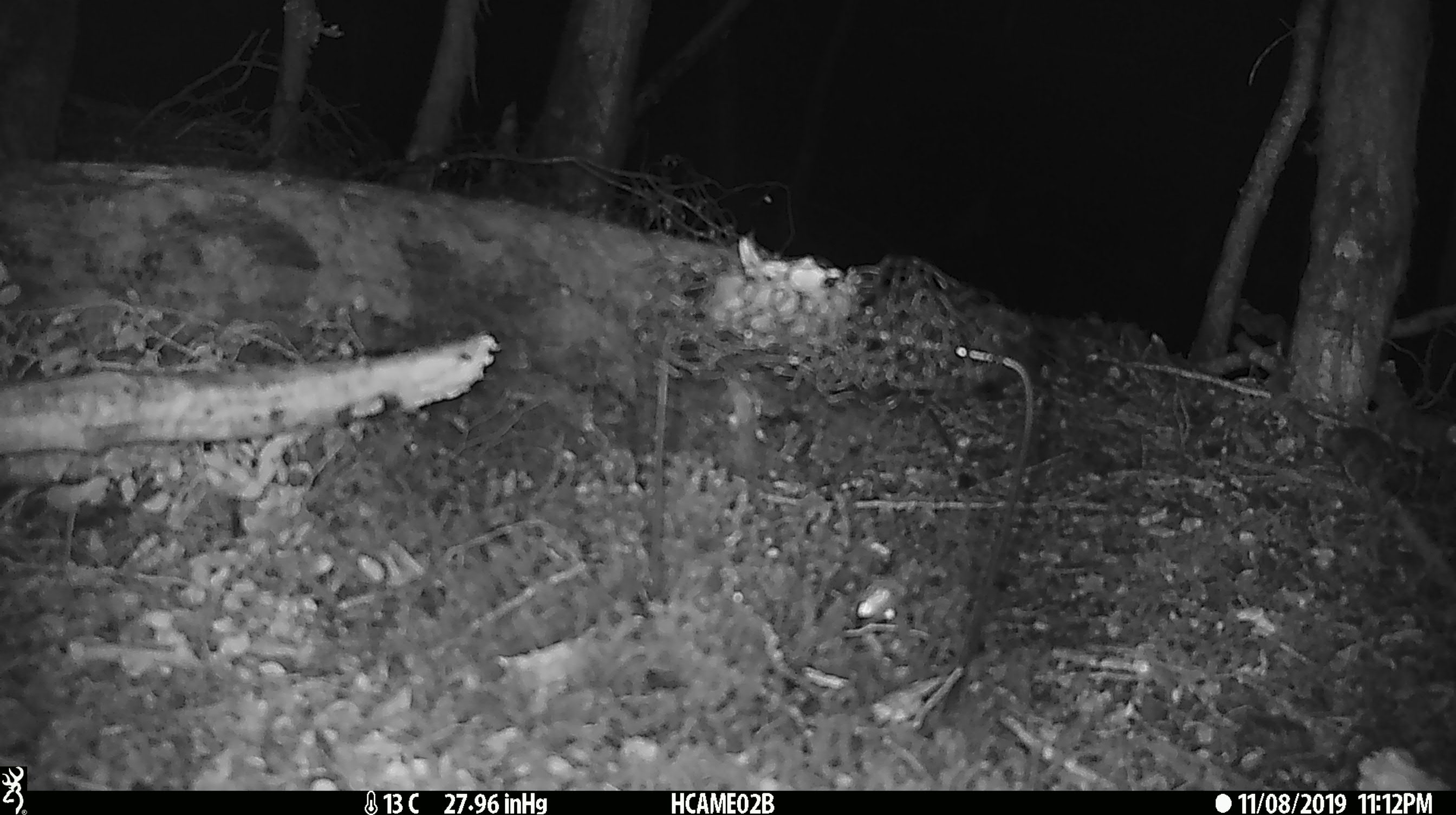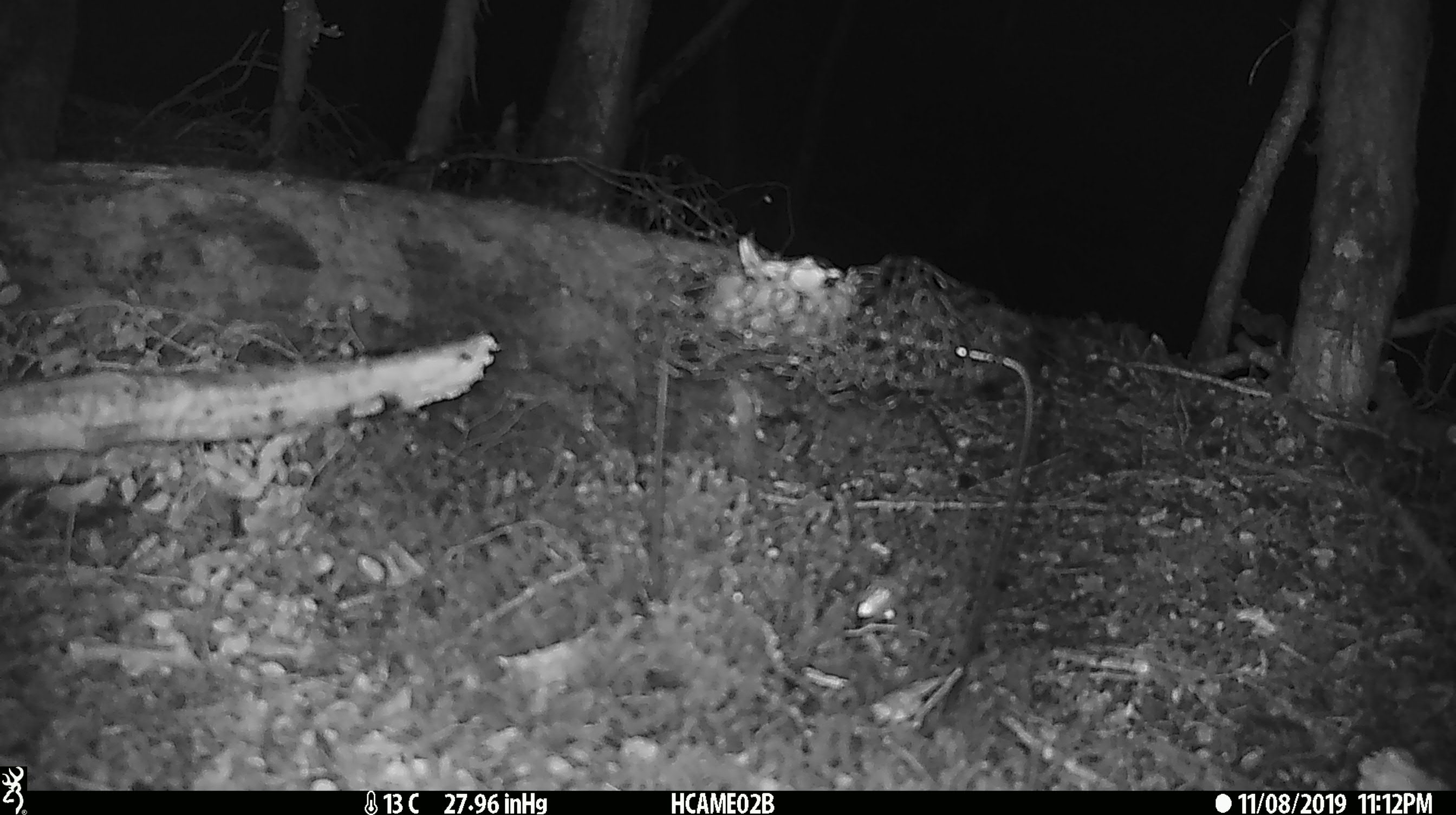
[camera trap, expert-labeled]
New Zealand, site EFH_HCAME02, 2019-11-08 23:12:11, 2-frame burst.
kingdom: Animalia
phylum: Chordata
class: Mammalia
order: Rodentia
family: Muridae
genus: Mus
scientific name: Mus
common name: mouse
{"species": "mouse (Mus)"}